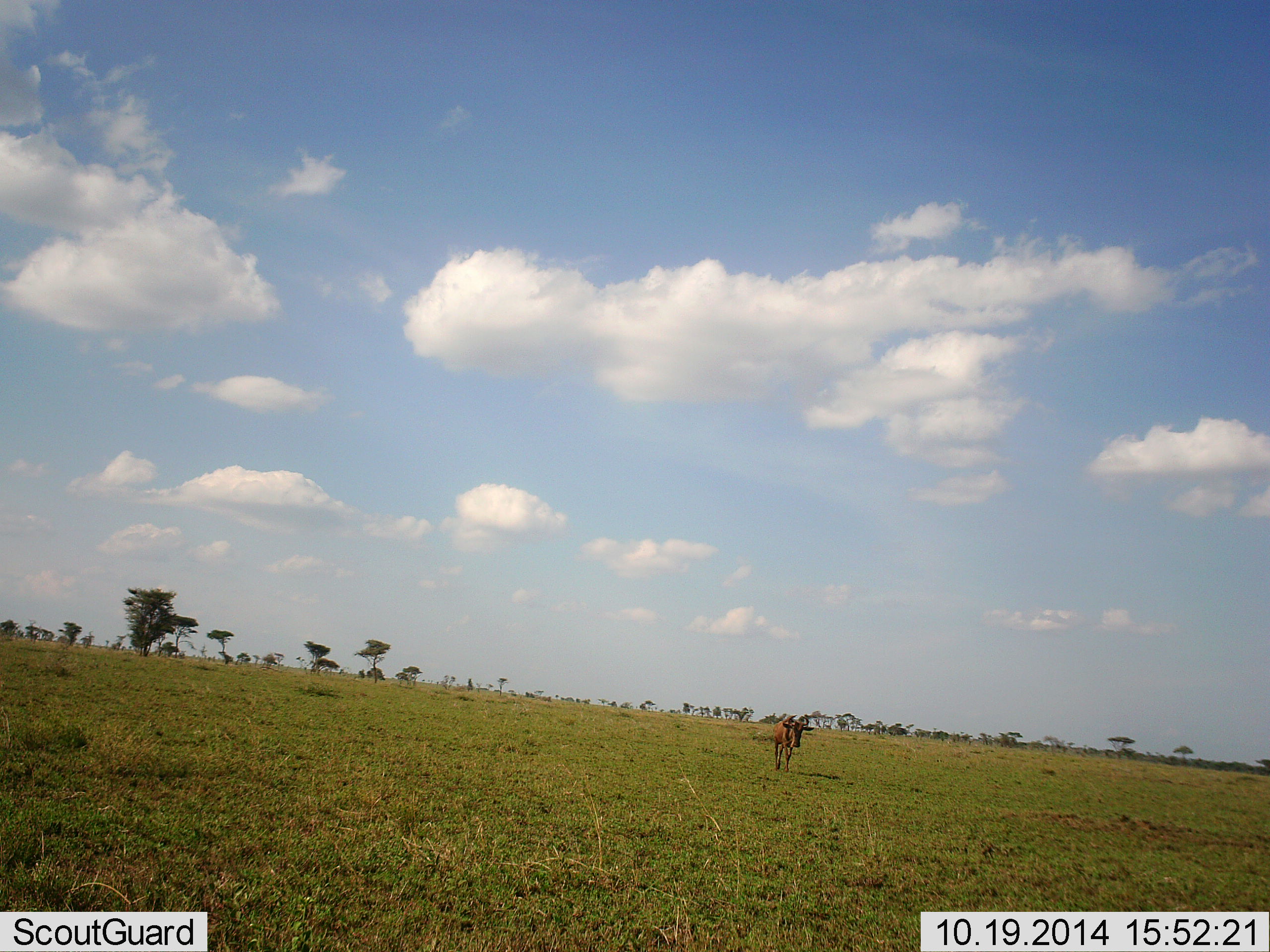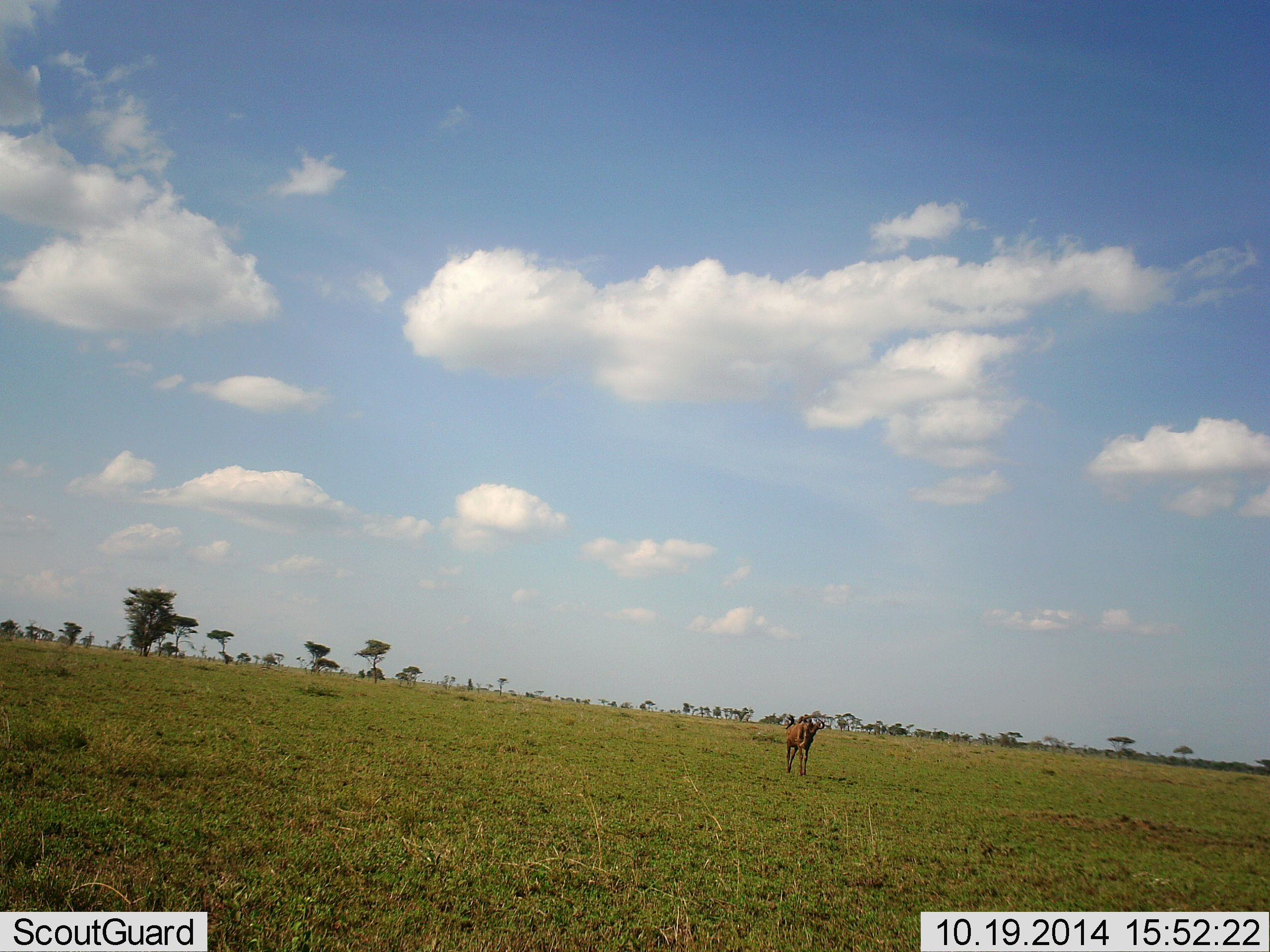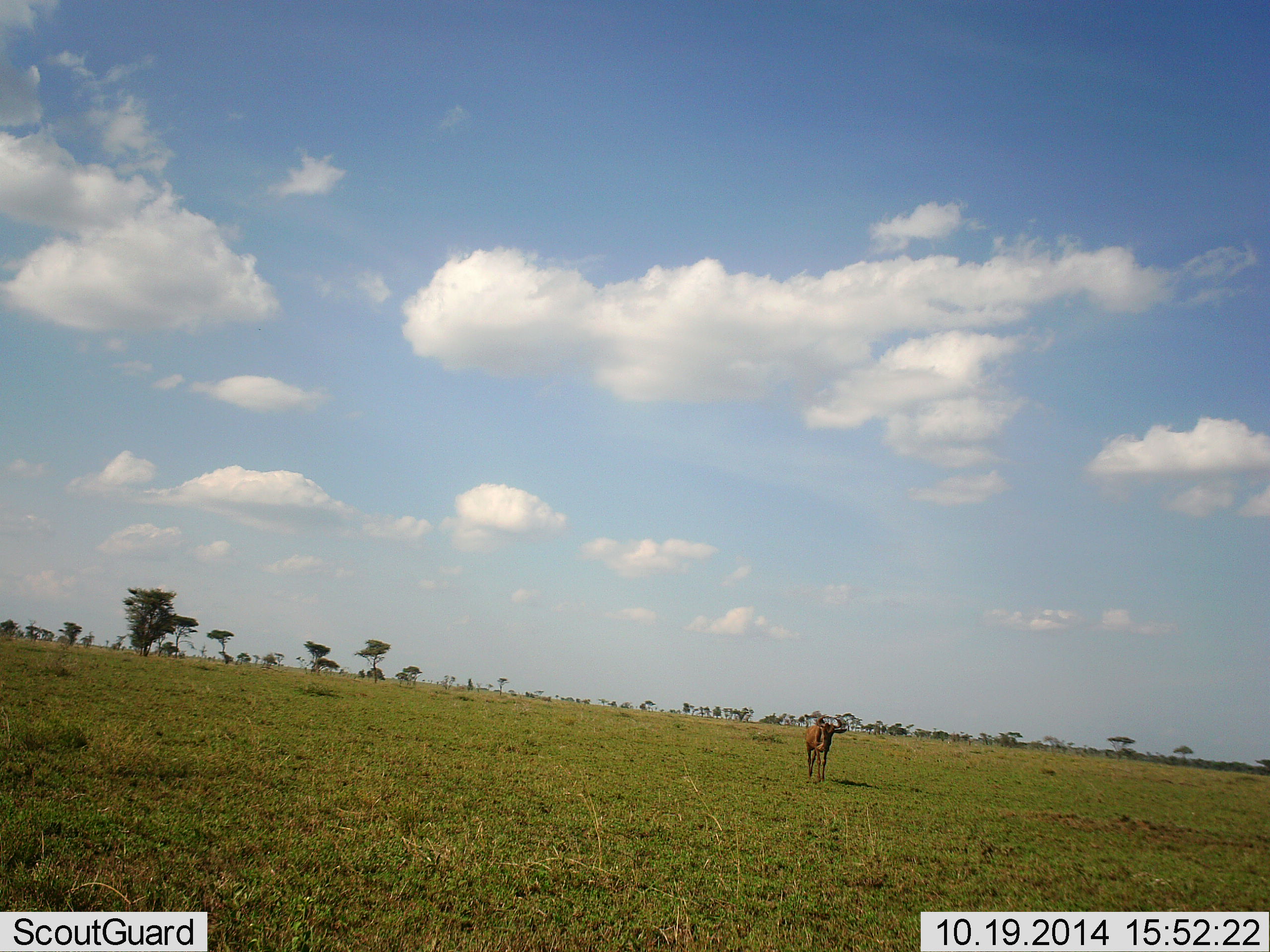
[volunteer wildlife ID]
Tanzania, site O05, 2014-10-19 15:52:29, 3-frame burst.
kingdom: Animalia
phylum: Chordata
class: Mammalia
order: Artiodactyla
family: Bovidae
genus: Connochaetes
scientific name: Connochaetes taurinus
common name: blue wildebeest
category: wildebeest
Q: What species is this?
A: Wildebeest (blue wildebeest) (Connochaetes taurinus).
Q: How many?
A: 1.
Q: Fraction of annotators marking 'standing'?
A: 0%.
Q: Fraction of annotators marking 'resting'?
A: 0%.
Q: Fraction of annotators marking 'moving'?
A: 100%.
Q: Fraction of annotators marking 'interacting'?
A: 0%.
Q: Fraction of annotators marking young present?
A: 0%.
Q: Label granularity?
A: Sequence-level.